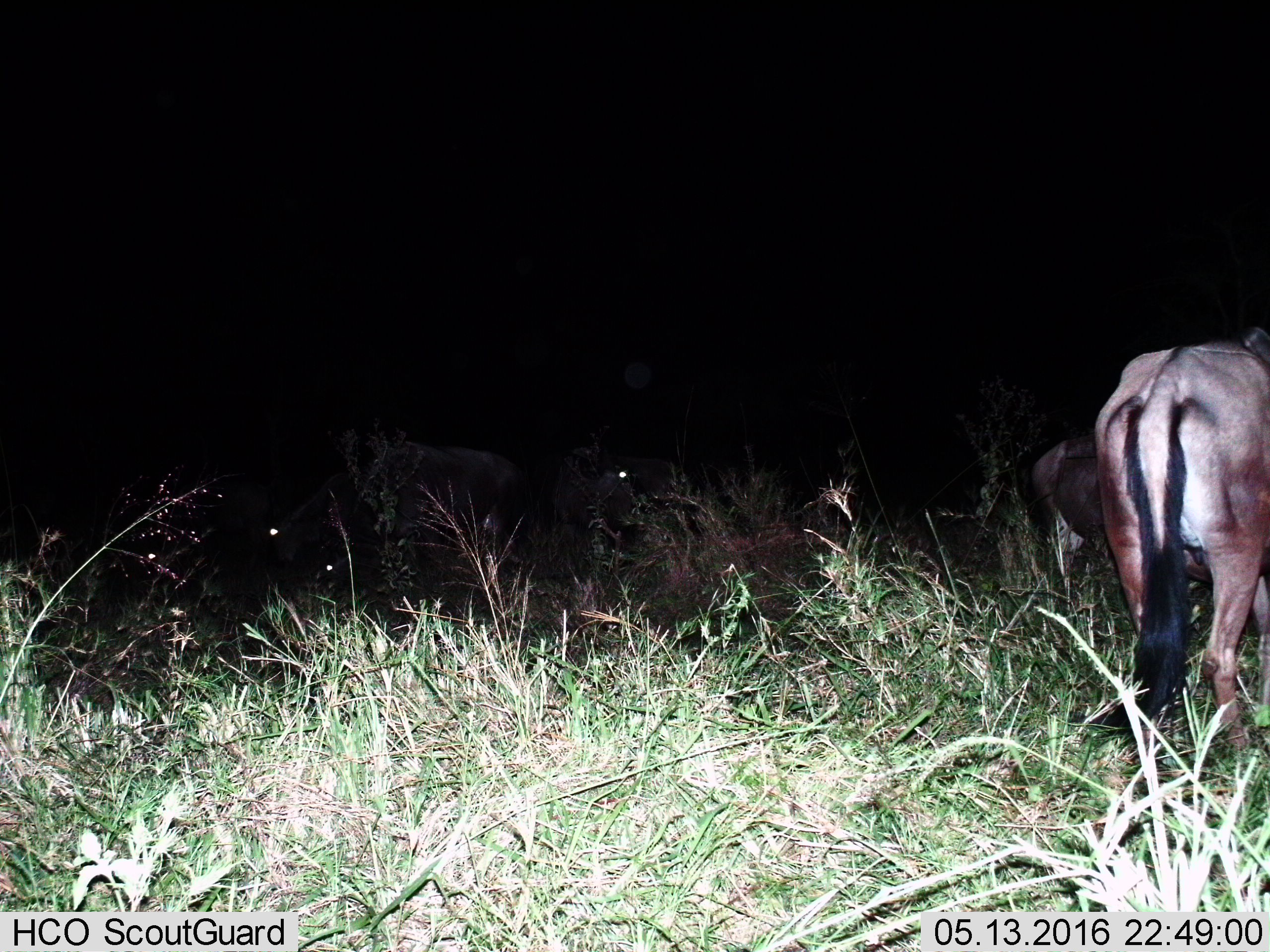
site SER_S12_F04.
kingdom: Animalia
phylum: Chordata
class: Mammalia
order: Artiodactyla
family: Bovidae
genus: Connochaetes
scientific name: Connochaetes taurinus taurinus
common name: blue wildebeest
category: wildebeestblue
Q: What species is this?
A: Wildebeestblue (blue wildebeest) (Connochaetes taurinus taurinus).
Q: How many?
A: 5.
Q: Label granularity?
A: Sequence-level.